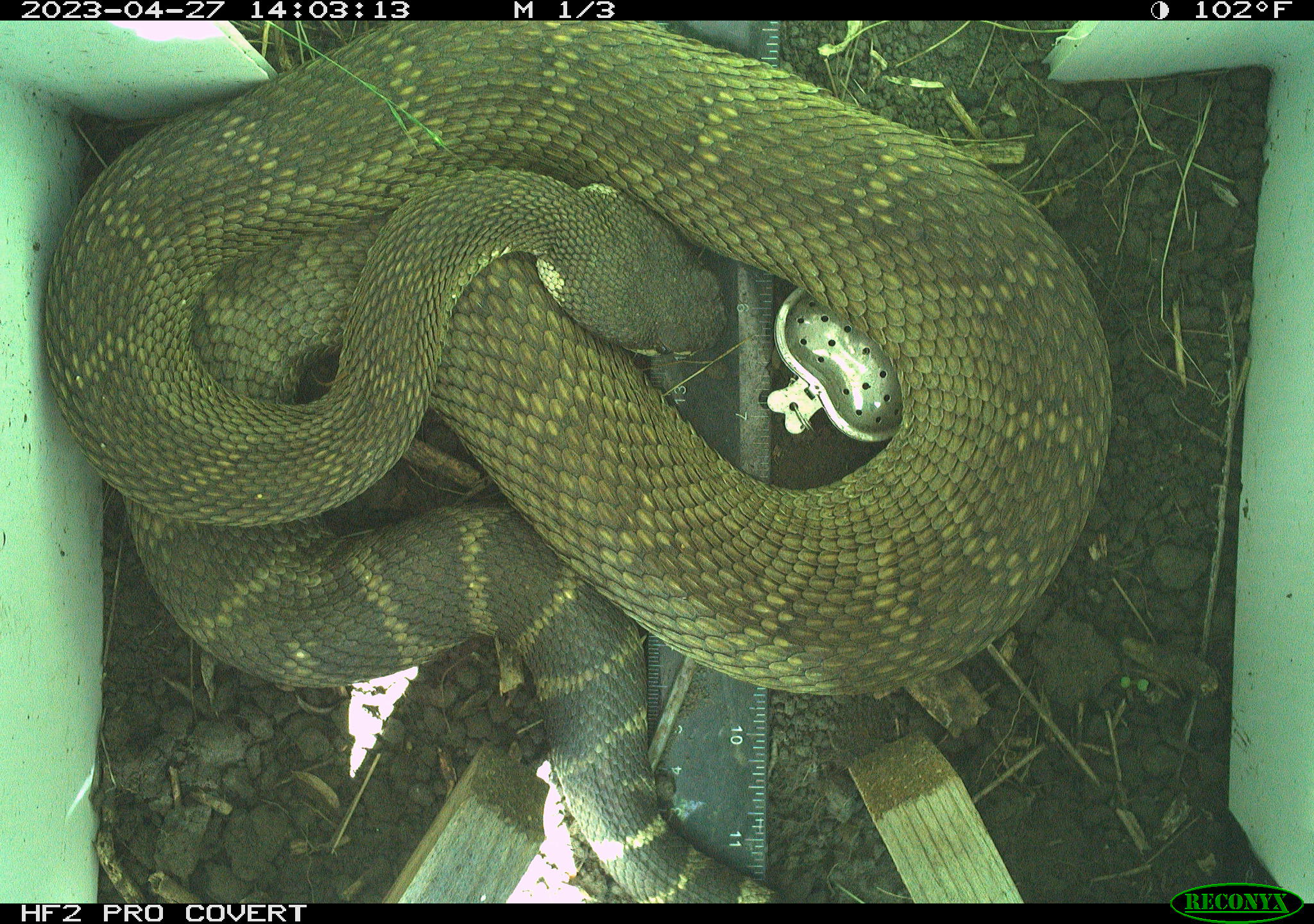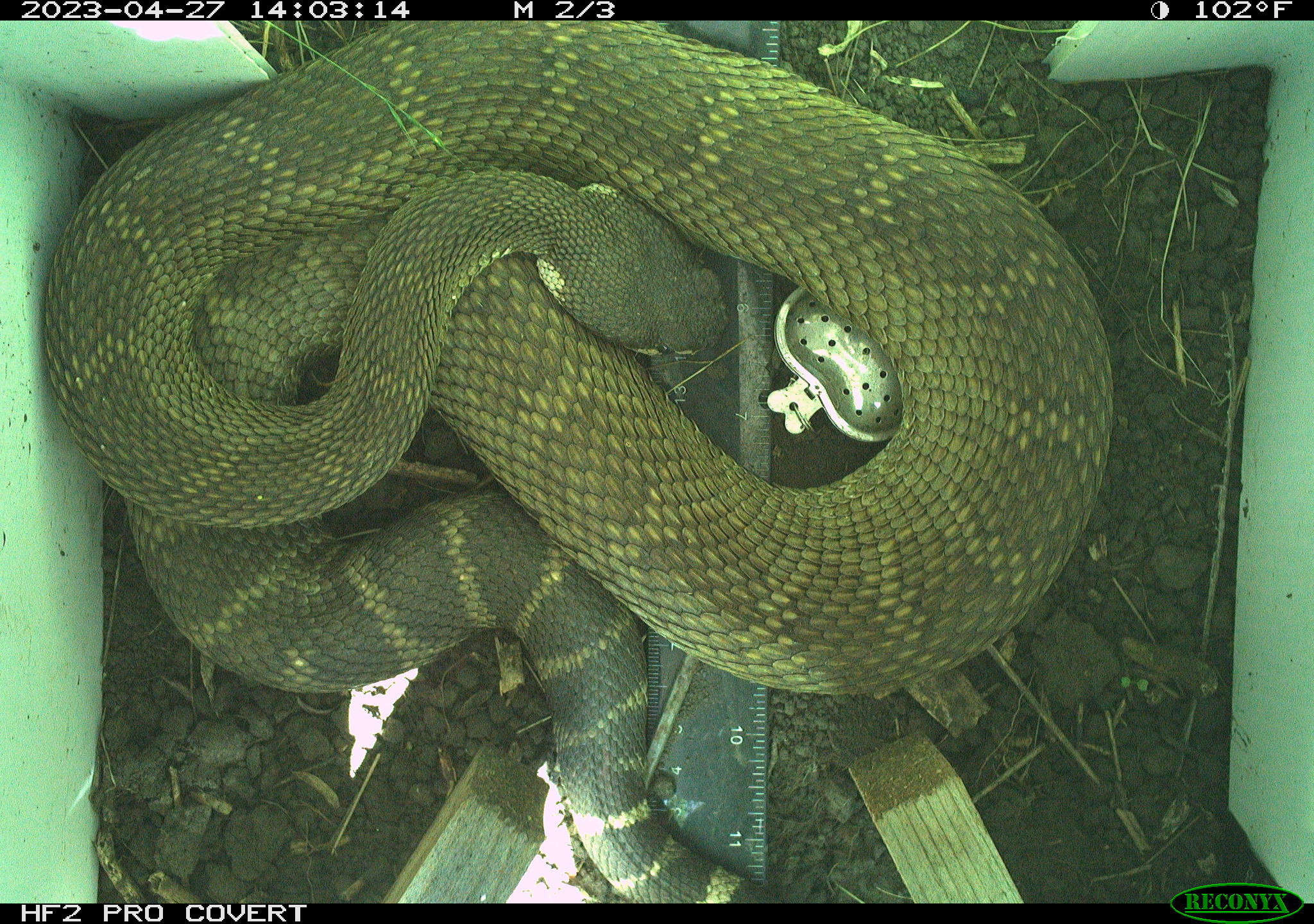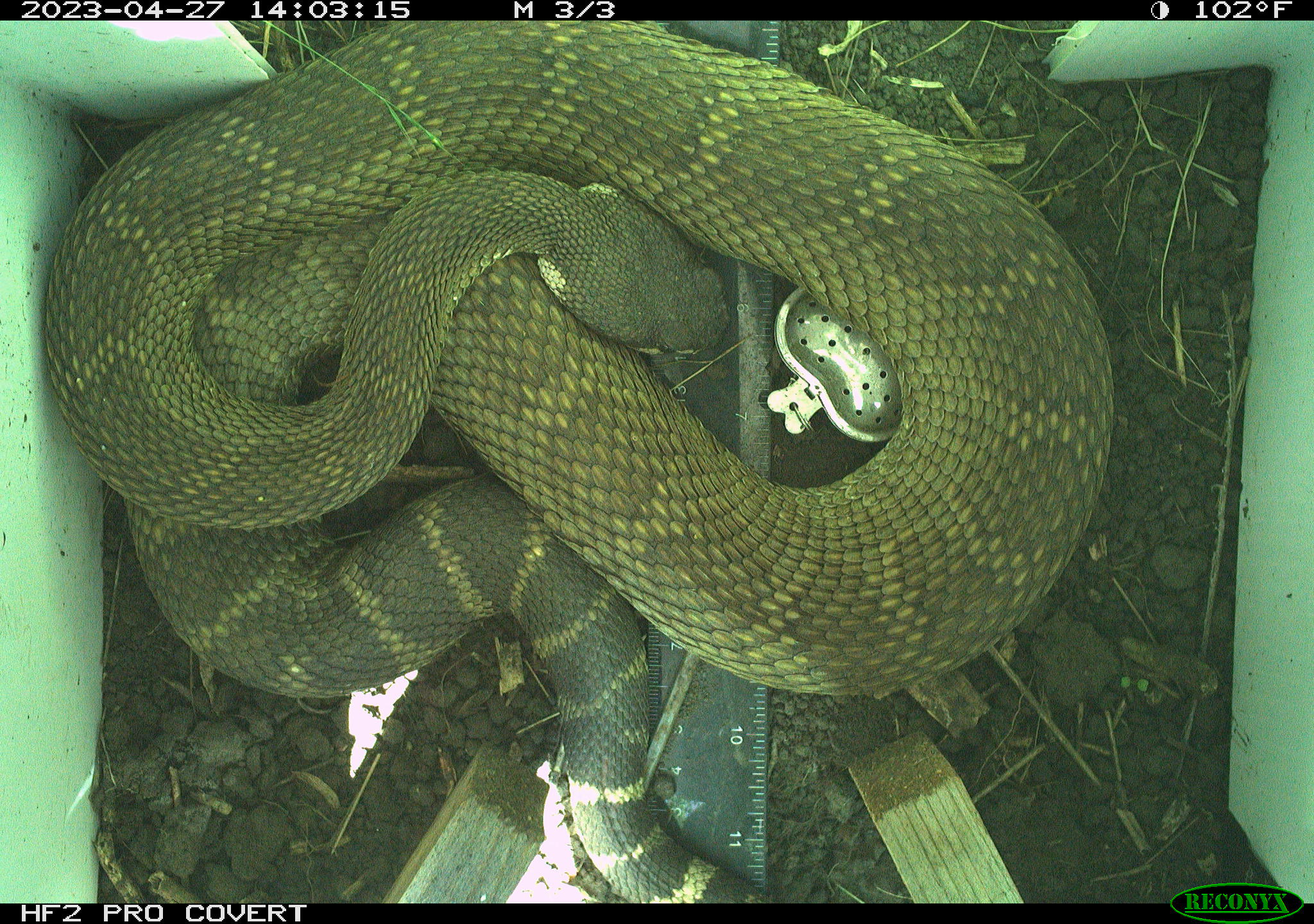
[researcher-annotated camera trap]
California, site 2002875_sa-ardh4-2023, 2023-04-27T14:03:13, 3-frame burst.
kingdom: Animalia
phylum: Chordata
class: Reptilia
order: Squamata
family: Viperidae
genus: Crotalus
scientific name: Crotalus oreganus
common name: western rattlesnake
Western rattlesnake (Crotalus oreganus).